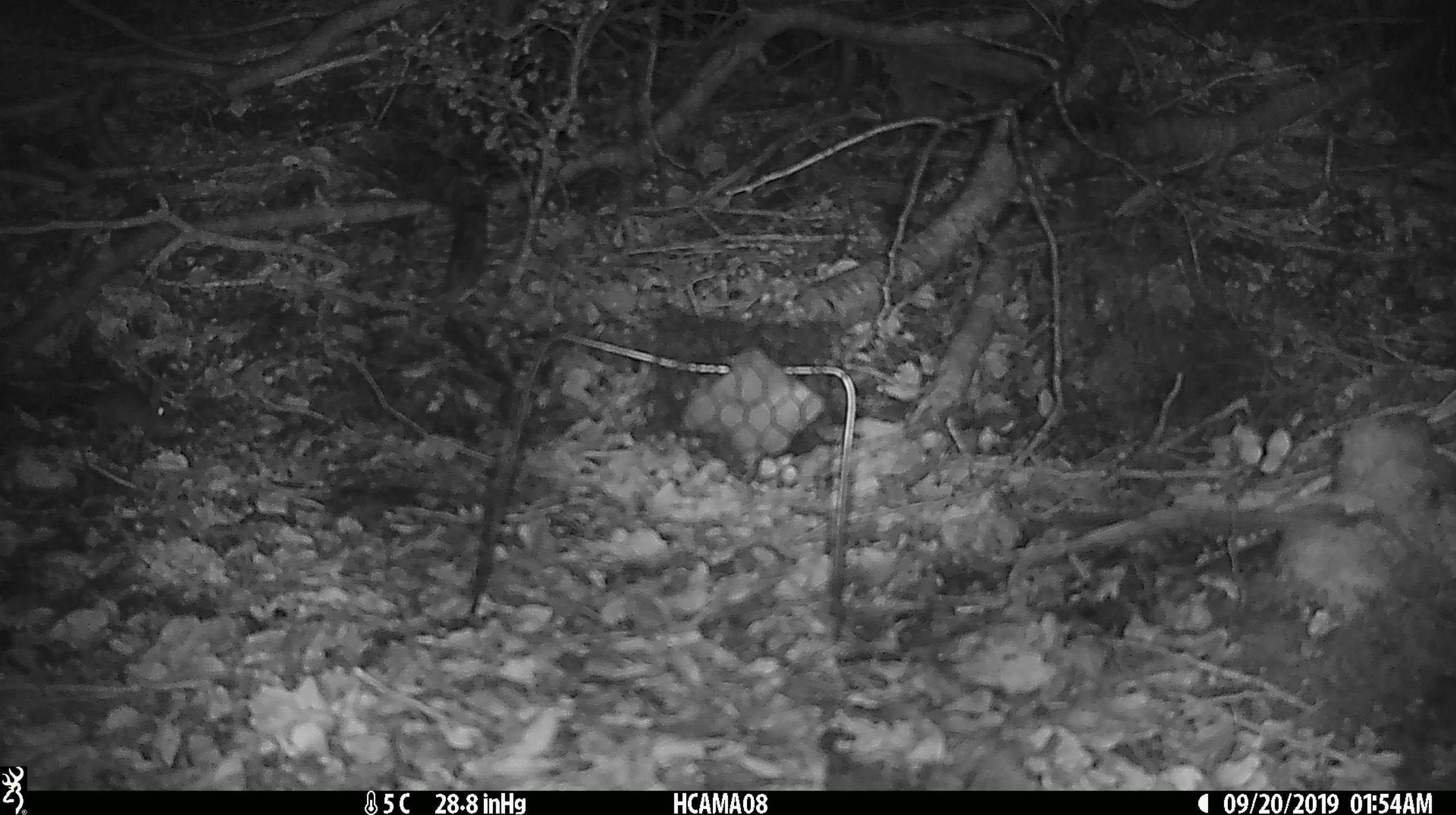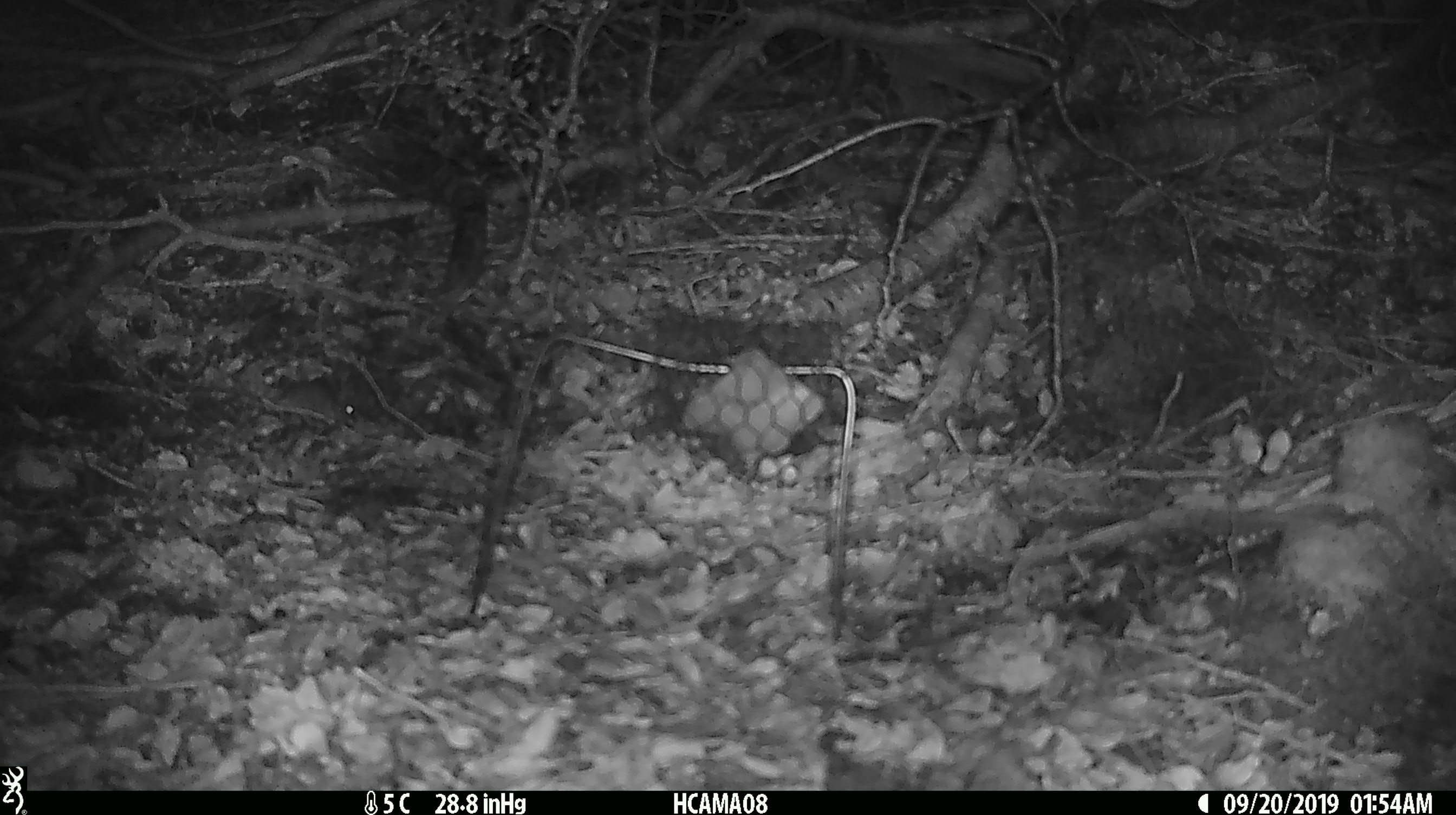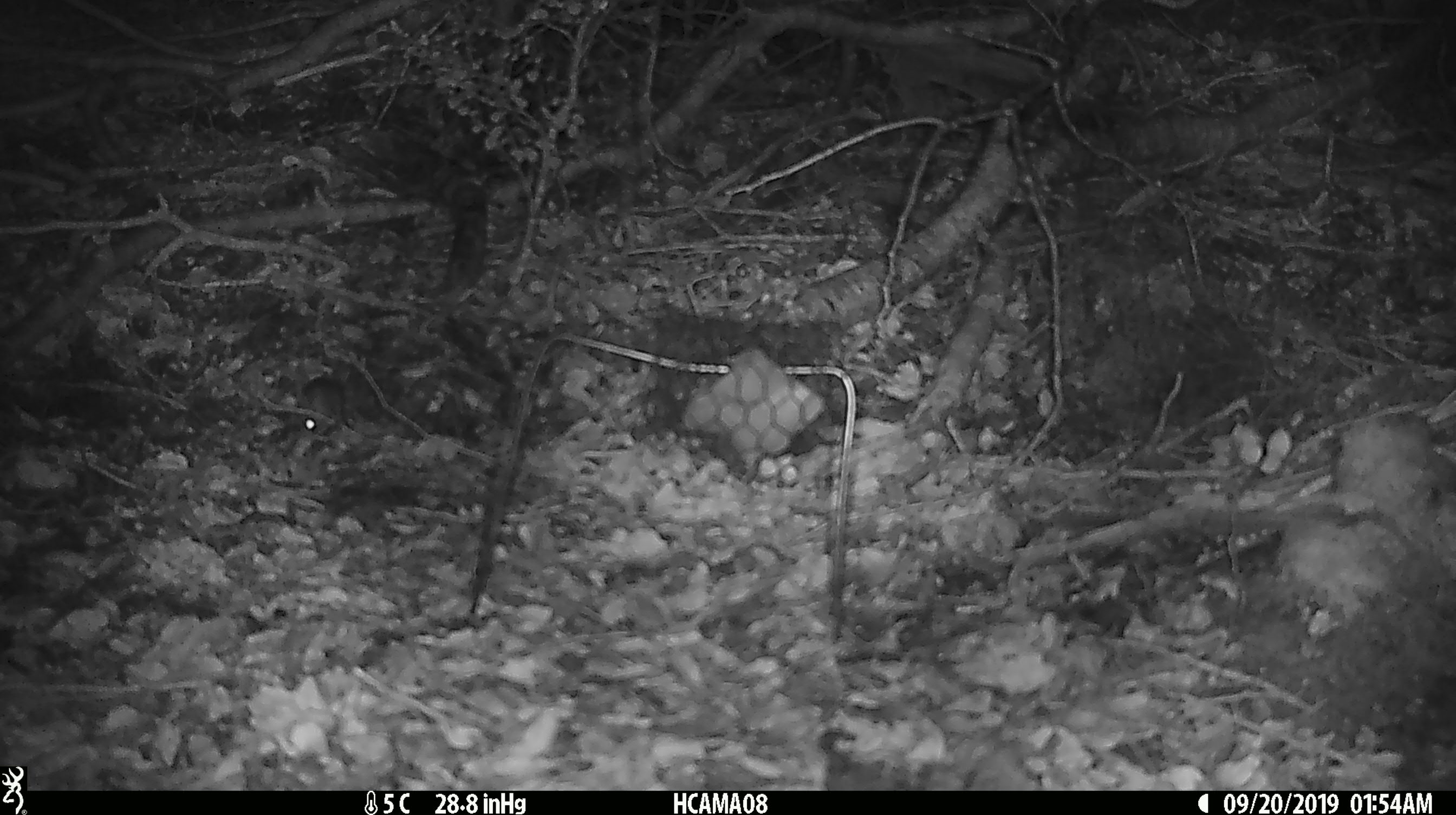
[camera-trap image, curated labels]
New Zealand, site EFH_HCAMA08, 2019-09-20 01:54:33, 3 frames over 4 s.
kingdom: Animalia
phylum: Chordata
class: Mammalia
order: Rodentia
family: Muridae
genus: Mus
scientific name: Mus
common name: mouse